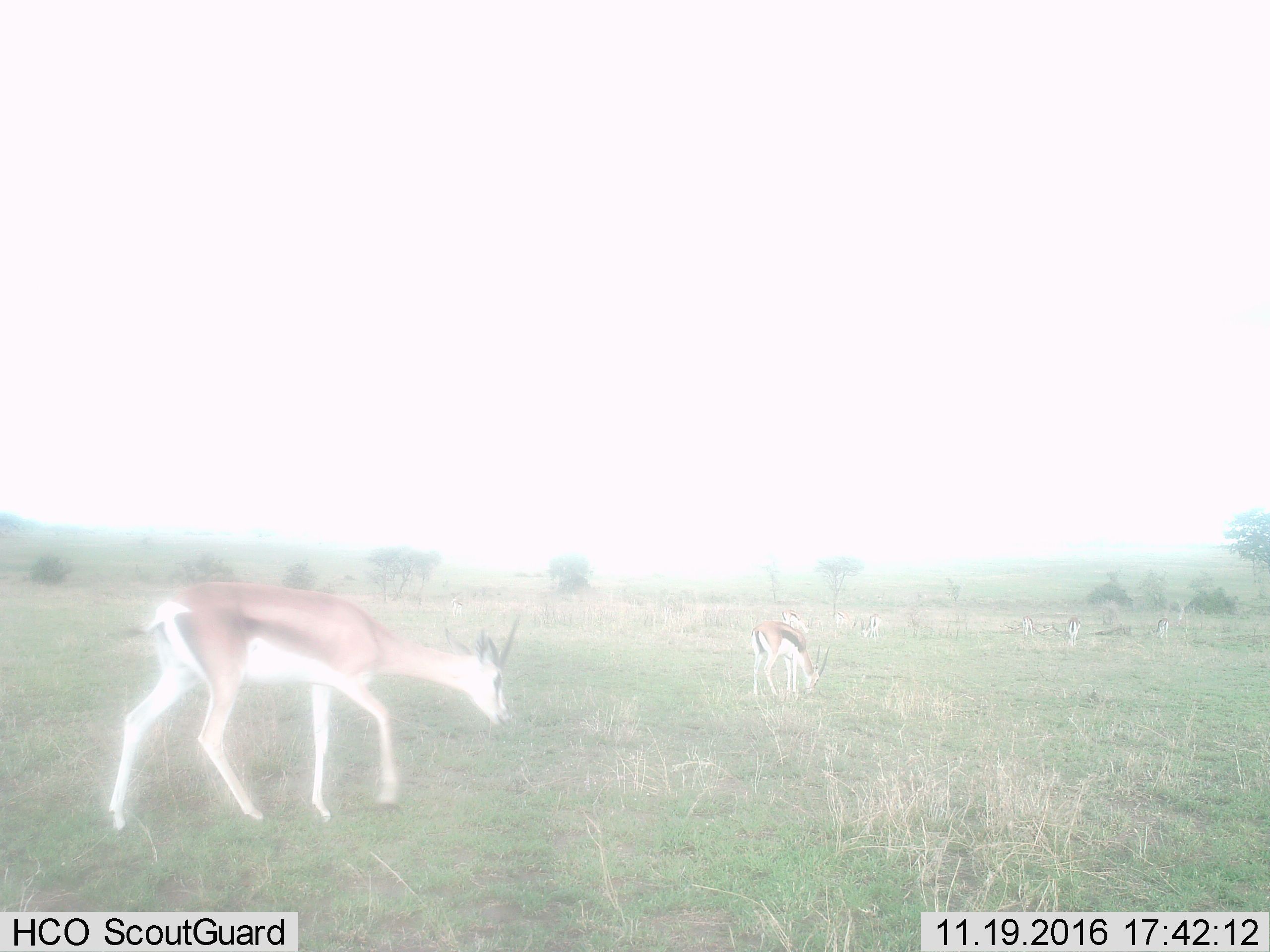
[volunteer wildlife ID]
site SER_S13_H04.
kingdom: Animalia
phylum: Chordata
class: Mammalia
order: Artiodactyla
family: Bovidae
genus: Eudorcas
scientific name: Eudorcas thomsonii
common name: thomson's gazelle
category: gazellethomsons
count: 8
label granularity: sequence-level